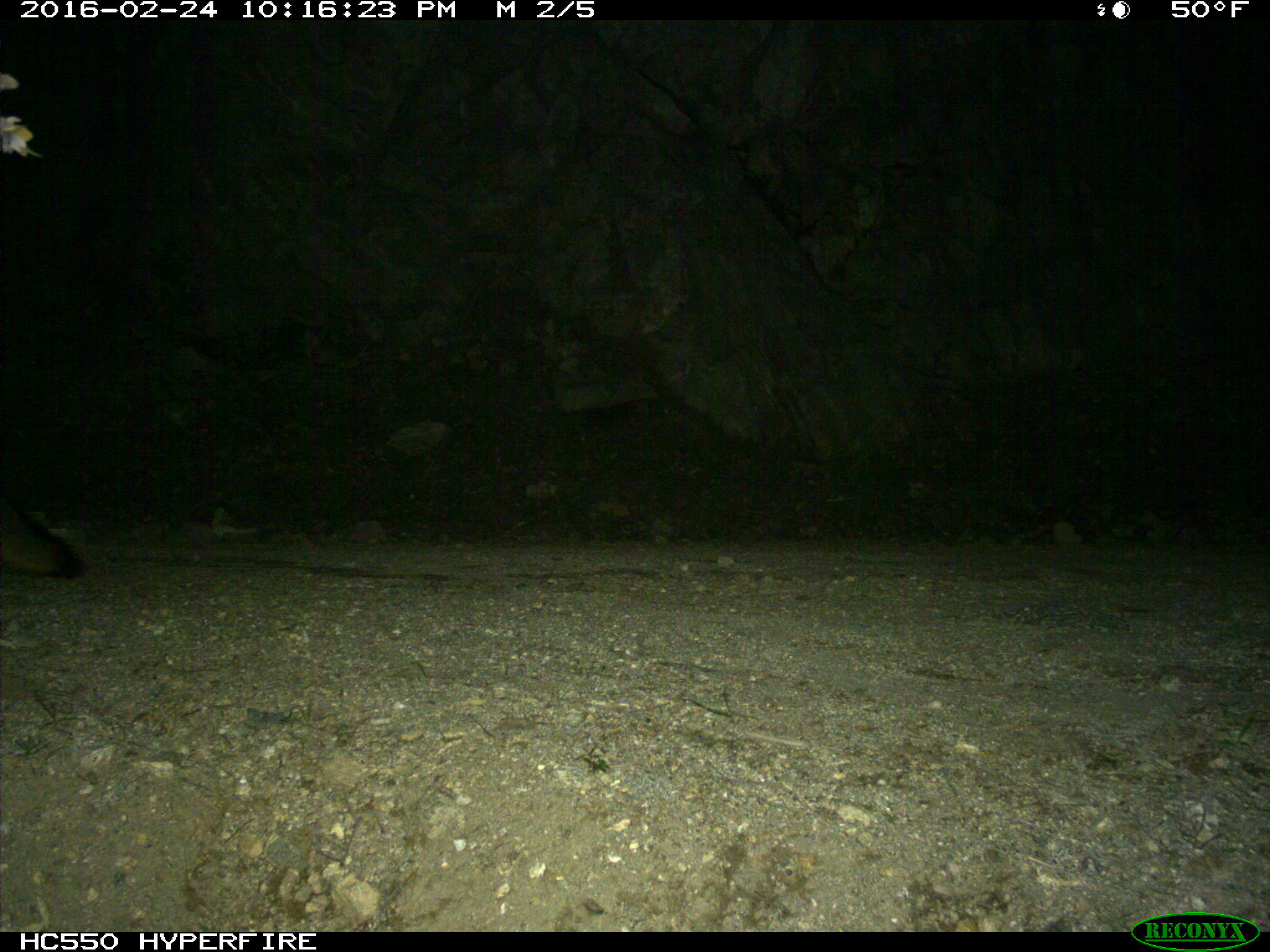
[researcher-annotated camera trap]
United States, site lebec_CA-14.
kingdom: Animalia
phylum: Chordata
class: Mammalia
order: Carnivora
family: Canidae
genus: Urocyon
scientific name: Urocyon cinereoargenteus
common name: gray fox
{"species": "Urocyon cinereoargenteus (gray fox)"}